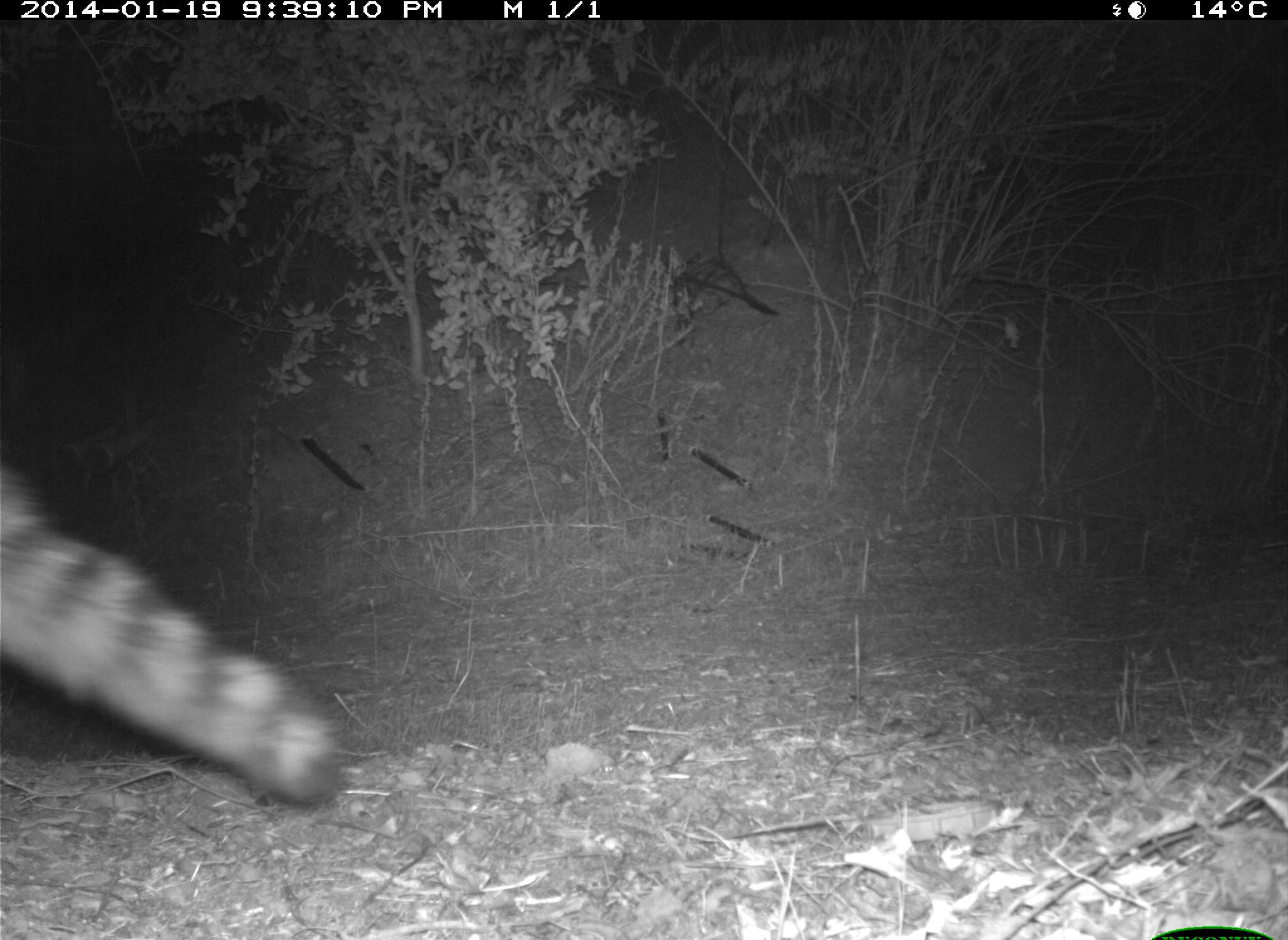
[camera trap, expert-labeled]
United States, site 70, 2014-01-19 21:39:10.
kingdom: Animalia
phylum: Chordata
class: Mammalia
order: Carnivora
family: Procyonidae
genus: Procyon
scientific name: Procyon lotor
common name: raccoon